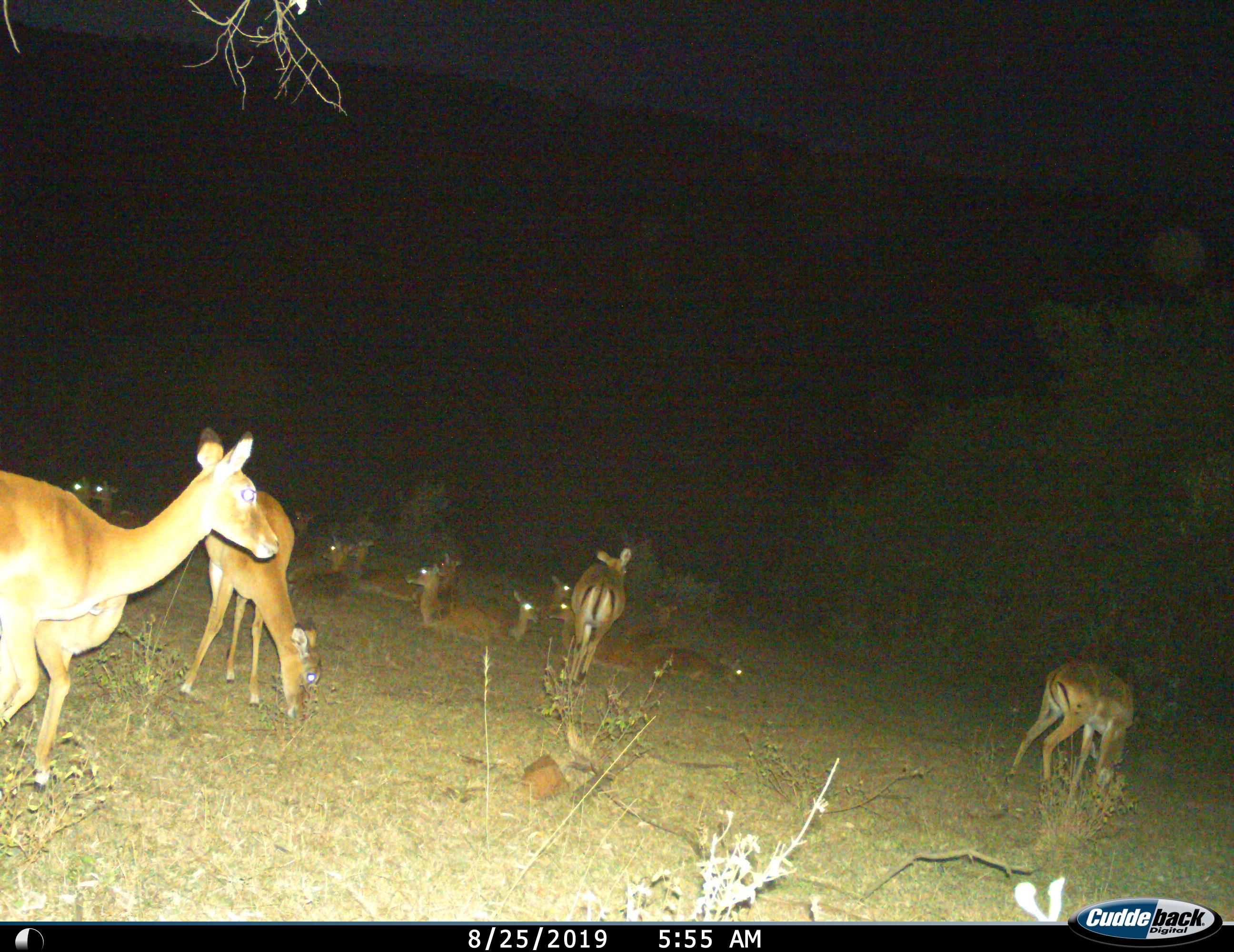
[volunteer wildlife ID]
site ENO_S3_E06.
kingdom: Animalia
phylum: Chordata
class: Mammalia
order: Artiodactyla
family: Bovidae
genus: Aepyceros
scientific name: Aepyceros melampus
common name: impala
Impala (Aepyceros melampus), count 11-50. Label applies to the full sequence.